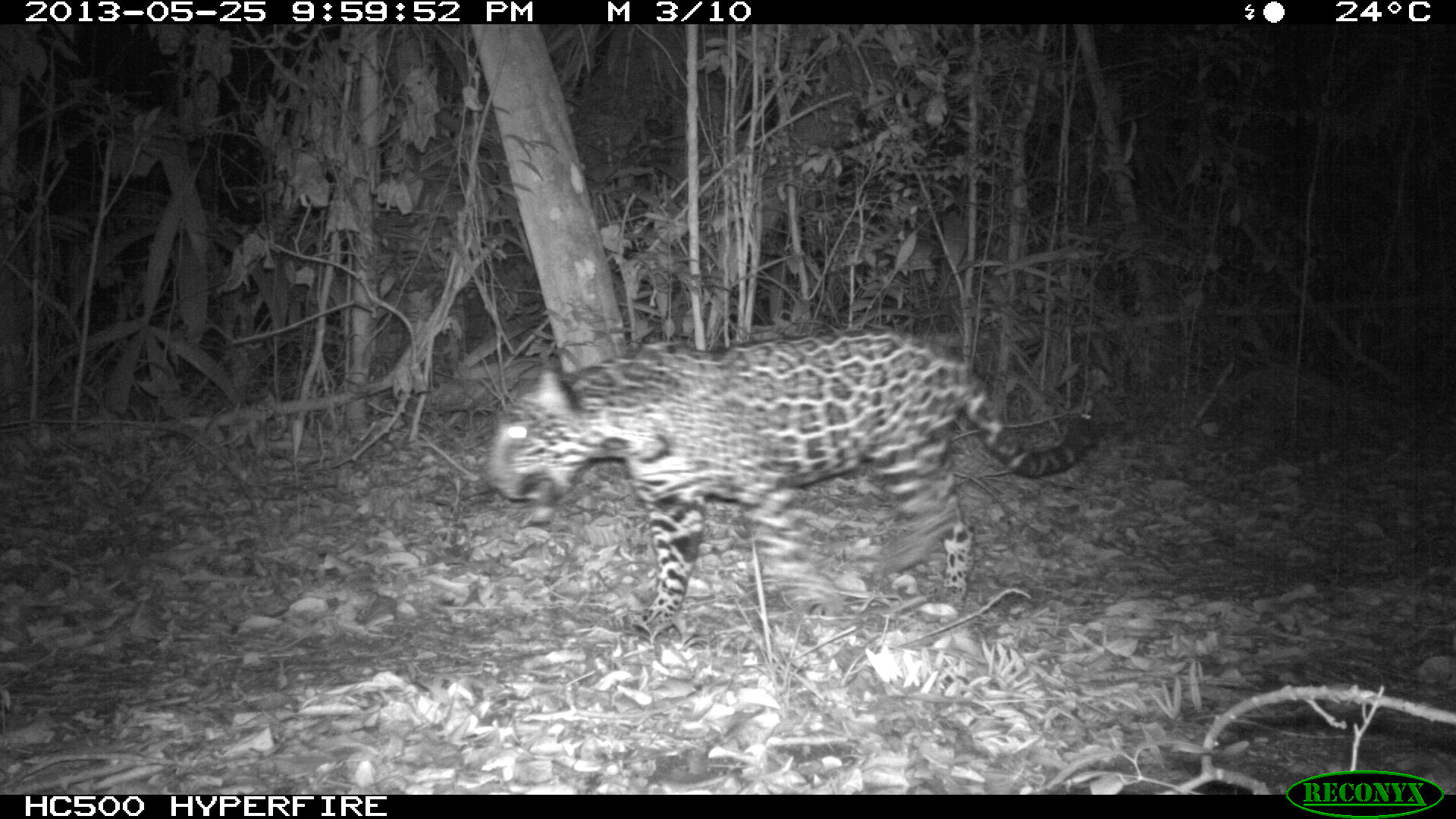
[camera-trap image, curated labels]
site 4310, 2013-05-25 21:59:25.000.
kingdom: Animalia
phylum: Chordata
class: Mammalia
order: Carnivora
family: Felidae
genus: Panthera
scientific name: Panthera onca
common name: jaguar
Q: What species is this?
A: Panthera onca (jaguar).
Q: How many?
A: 1.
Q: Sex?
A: Female.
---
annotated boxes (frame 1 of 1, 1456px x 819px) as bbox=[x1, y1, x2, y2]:
panthera onca: bbox=[479, 327, 1103, 636]